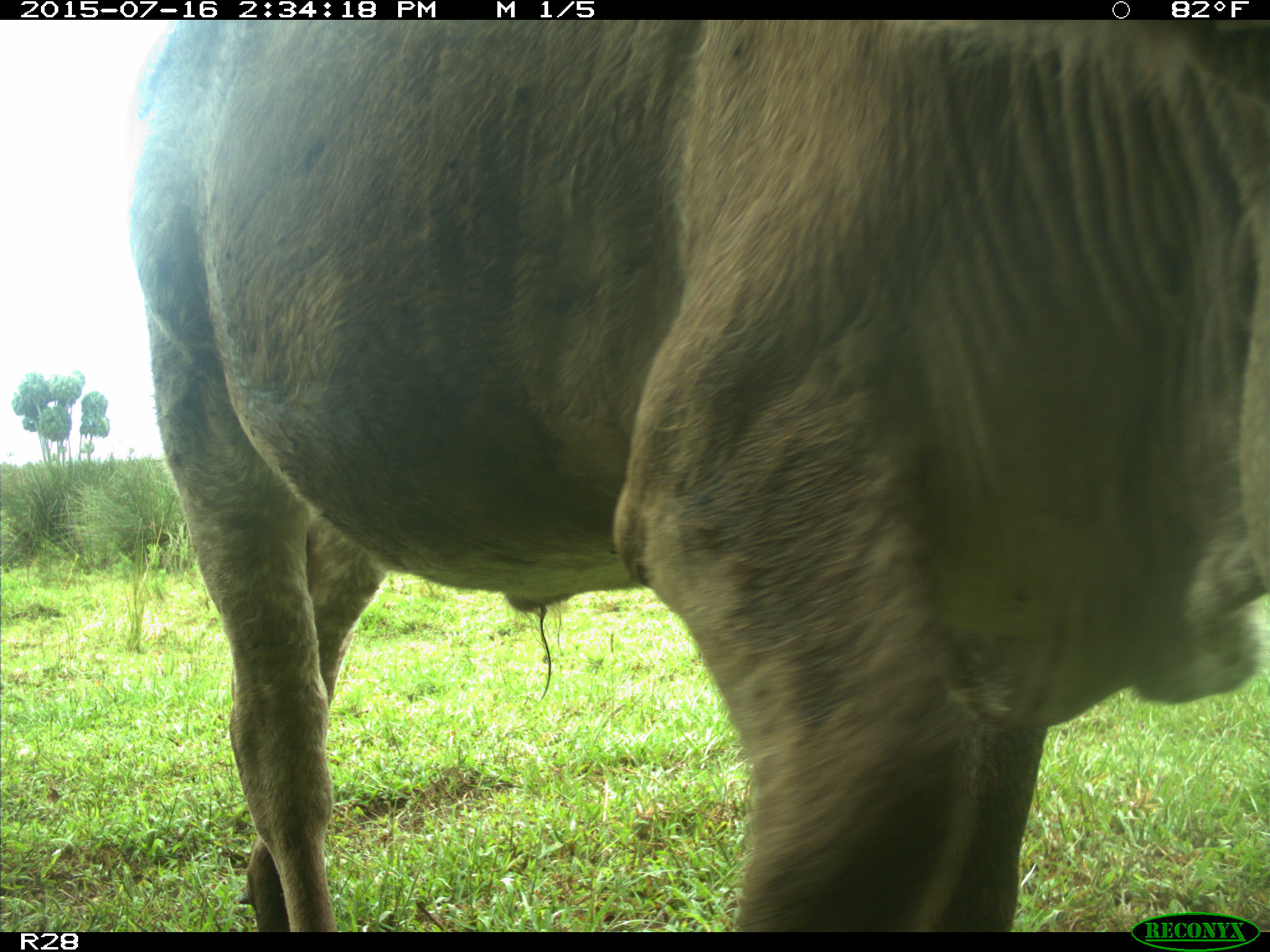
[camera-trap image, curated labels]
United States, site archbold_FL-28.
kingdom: Animalia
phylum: Chordata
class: Mammalia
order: Artiodactyla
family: Bovidae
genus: Bos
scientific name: Bos taurus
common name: domestic cow